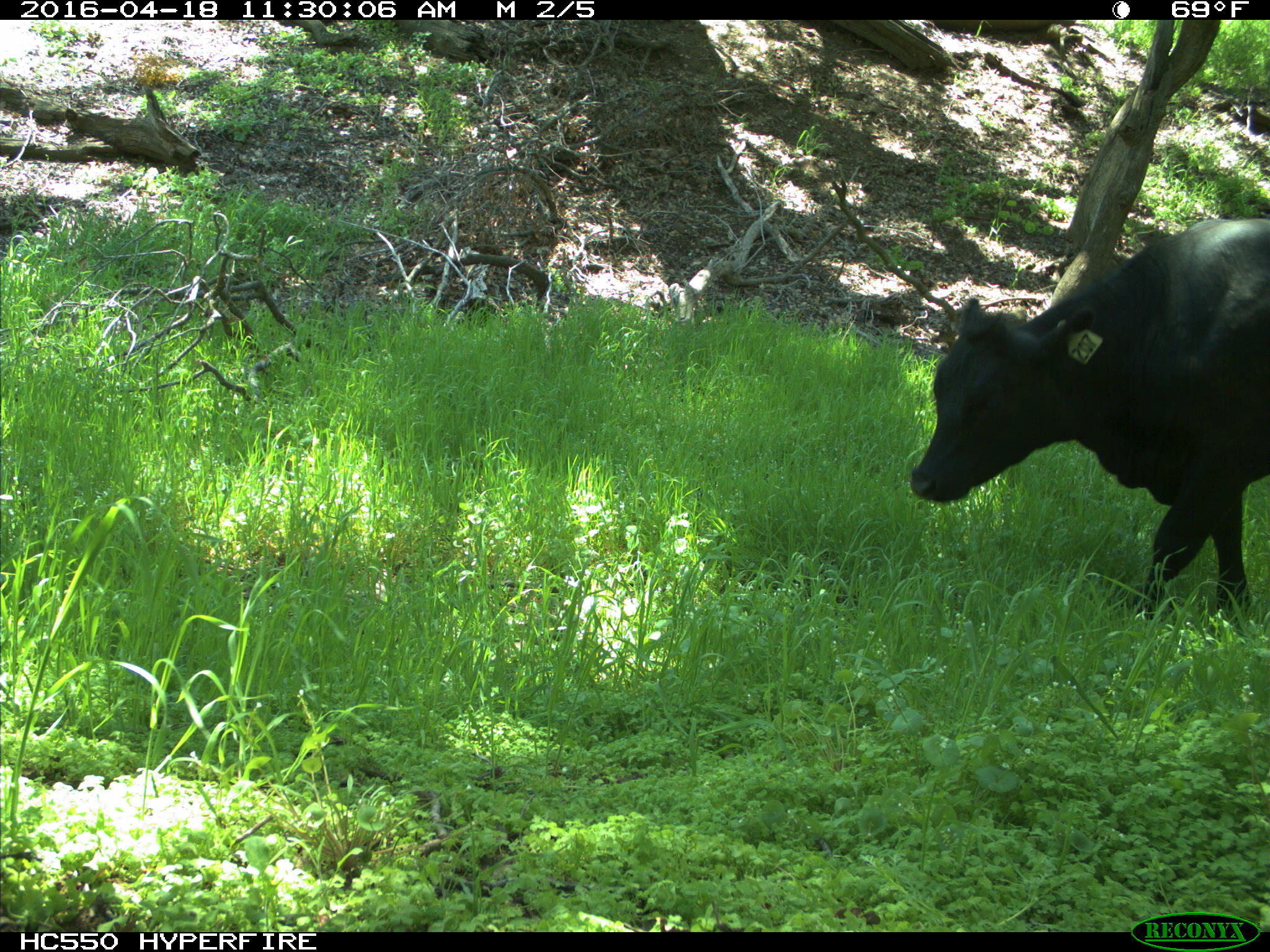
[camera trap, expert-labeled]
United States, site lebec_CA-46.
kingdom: Animalia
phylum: Chordata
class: Mammalia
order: Artiodactyla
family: Bovidae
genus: Bos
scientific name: Bos taurus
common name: domestic cow